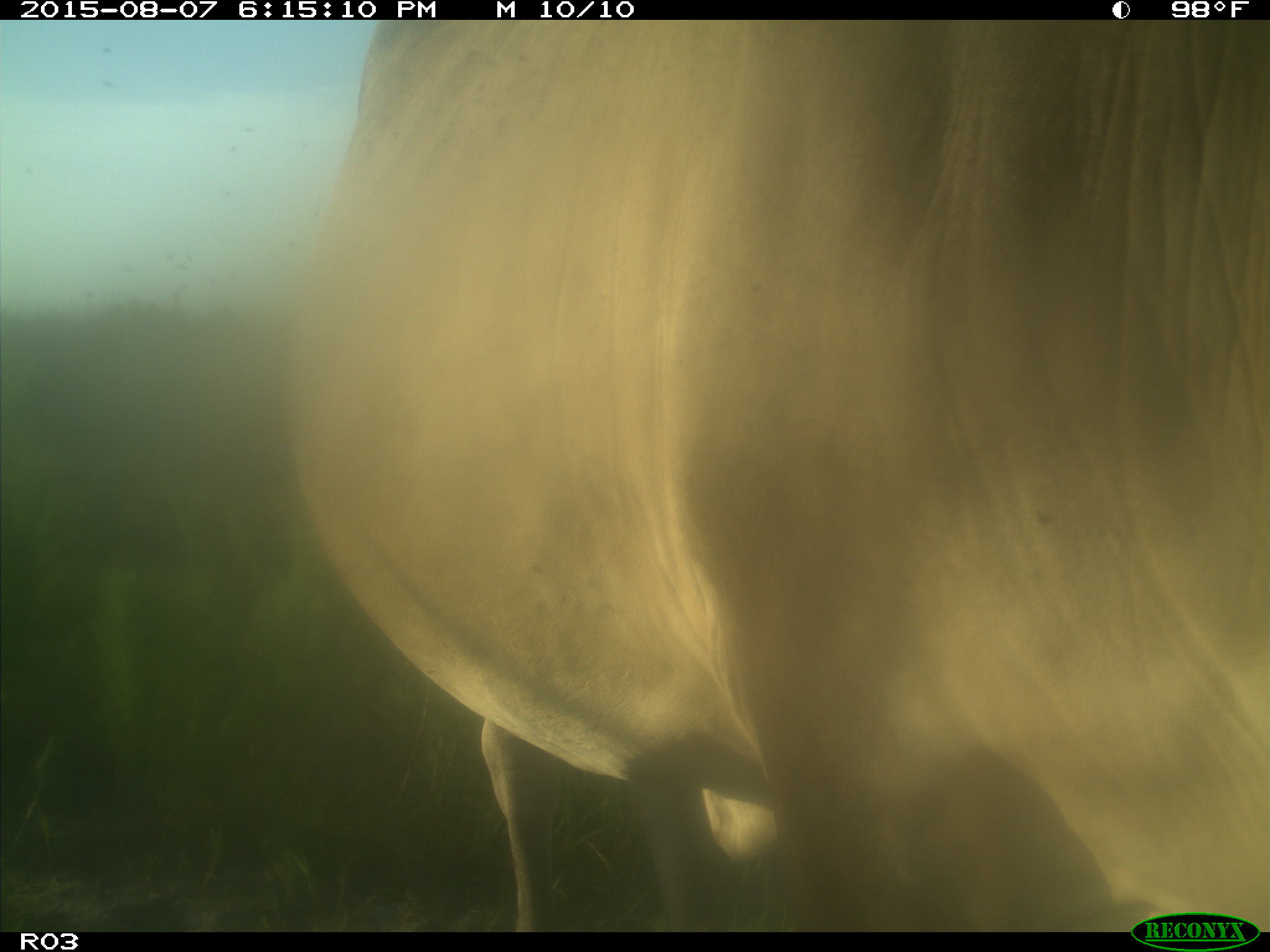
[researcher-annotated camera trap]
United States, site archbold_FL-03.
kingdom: Animalia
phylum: Chordata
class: Mammalia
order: Artiodactyla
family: Bovidae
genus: Bos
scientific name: Bos taurus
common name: domestic cow